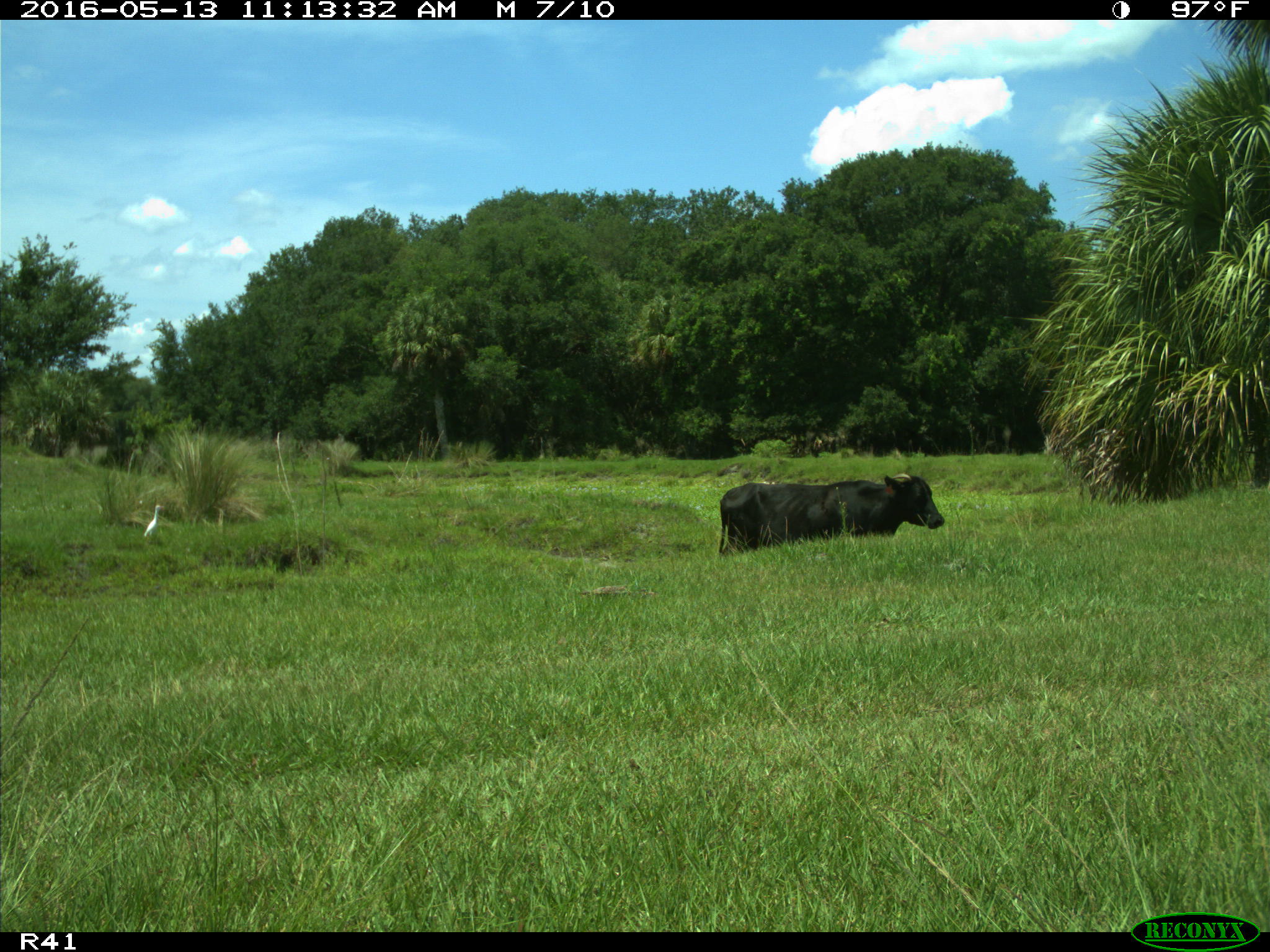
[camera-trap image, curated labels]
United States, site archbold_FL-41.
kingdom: Animalia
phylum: Chordata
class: Mammalia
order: Artiodactyla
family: Bovidae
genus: Bos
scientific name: Bos taurus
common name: domestic cow